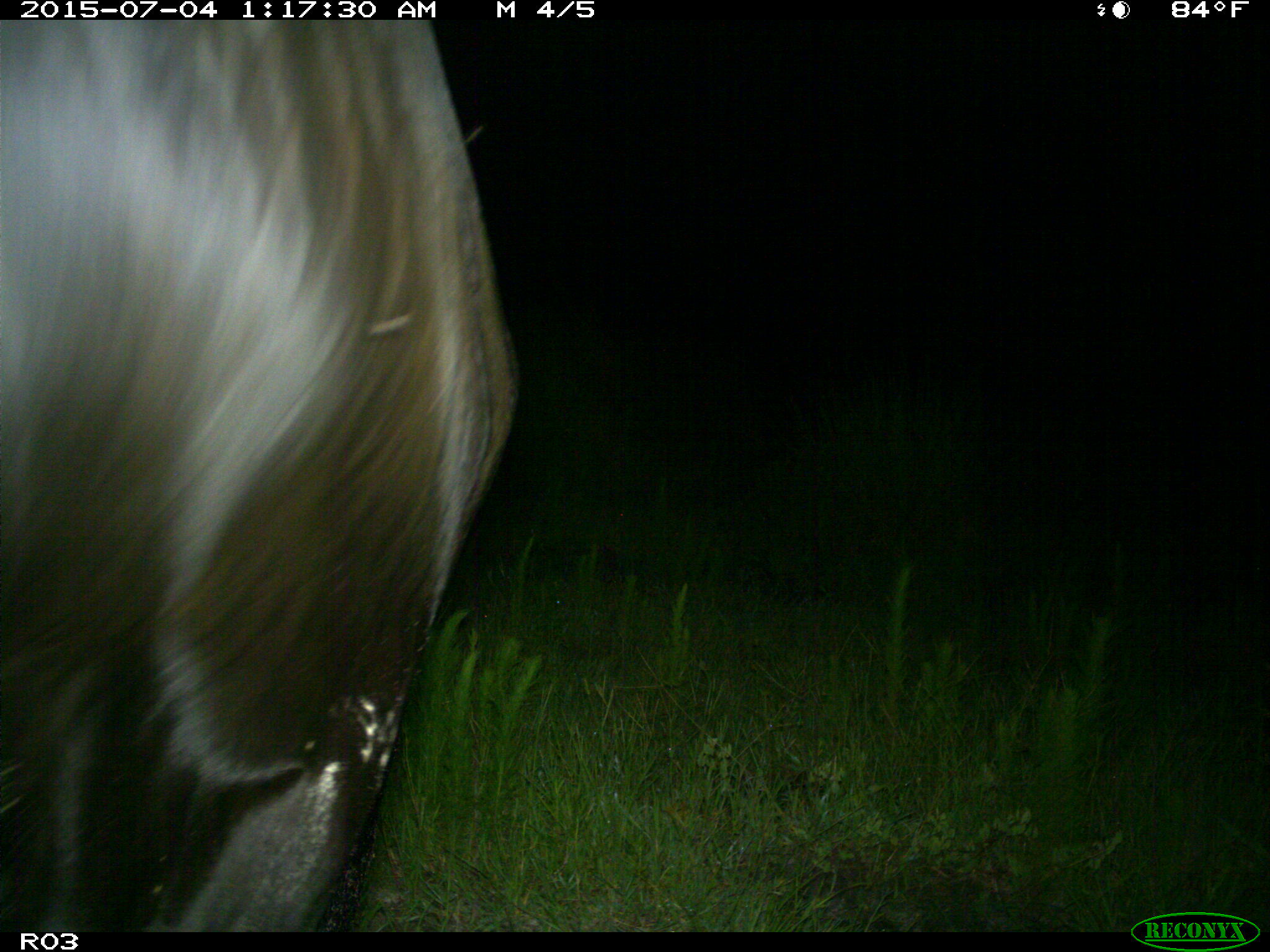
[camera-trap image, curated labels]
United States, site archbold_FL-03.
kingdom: Animalia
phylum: Chordata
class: Mammalia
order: Artiodactyla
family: Bovidae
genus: Bos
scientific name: Bos taurus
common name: domestic cow